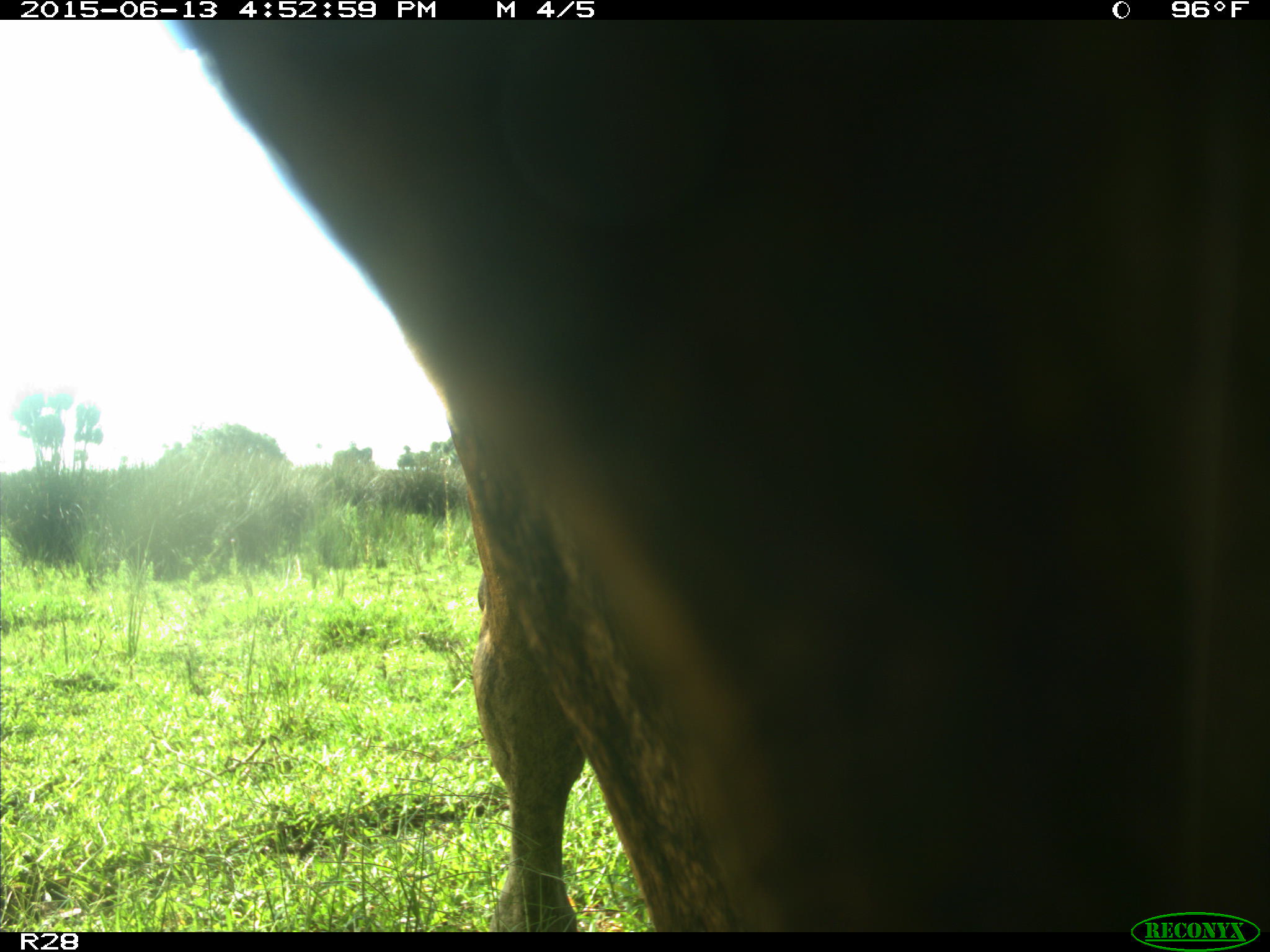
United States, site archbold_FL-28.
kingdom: Animalia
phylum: Chordata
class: Mammalia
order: Artiodactyla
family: Bovidae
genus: Bos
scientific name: Bos taurus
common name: domestic cow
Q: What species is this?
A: Bos taurus (domestic cow).